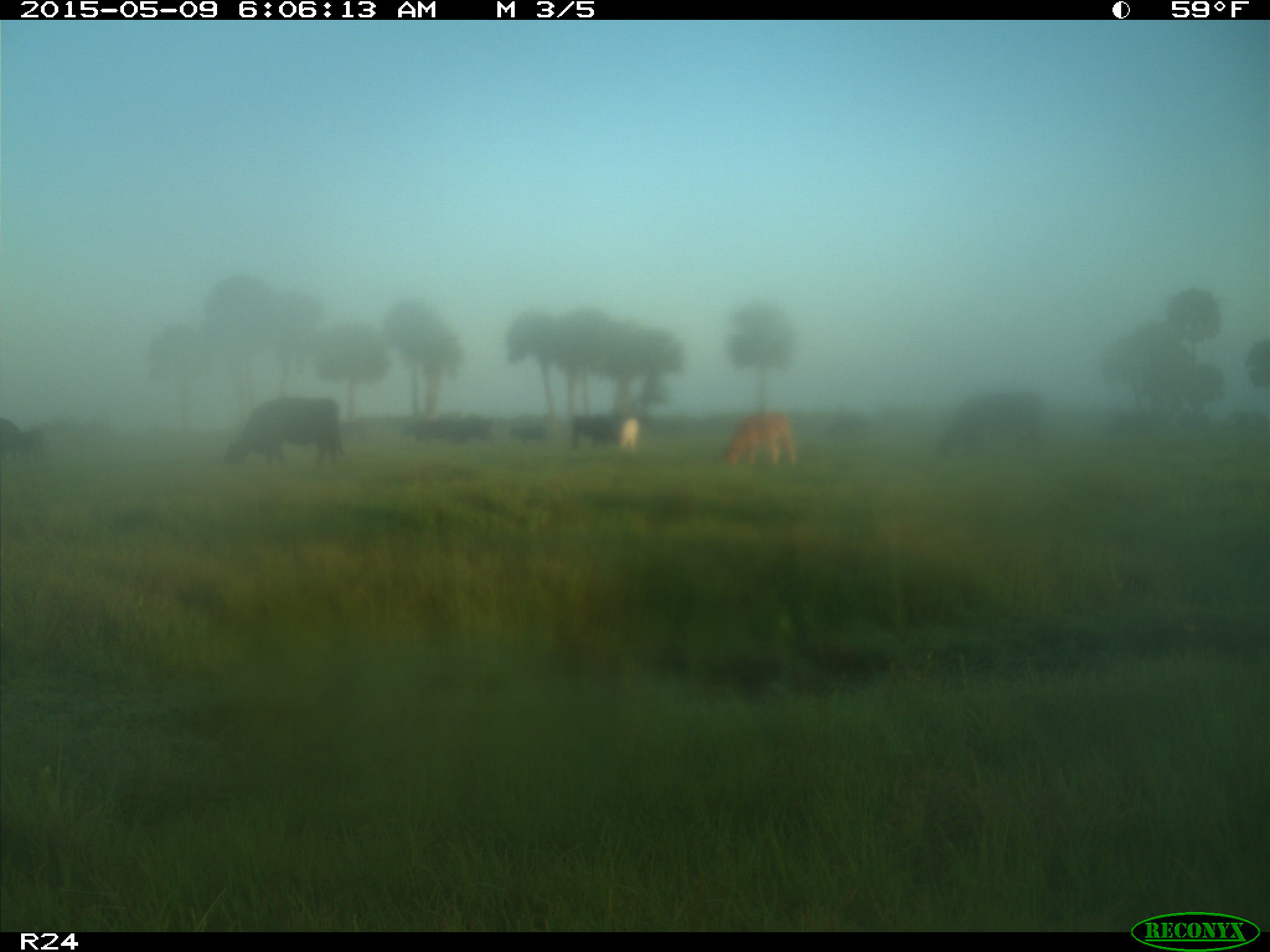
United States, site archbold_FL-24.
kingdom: Animalia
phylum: Chordata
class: Mammalia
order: Artiodactyla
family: Bovidae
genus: Bos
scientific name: Bos taurus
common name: domestic cow